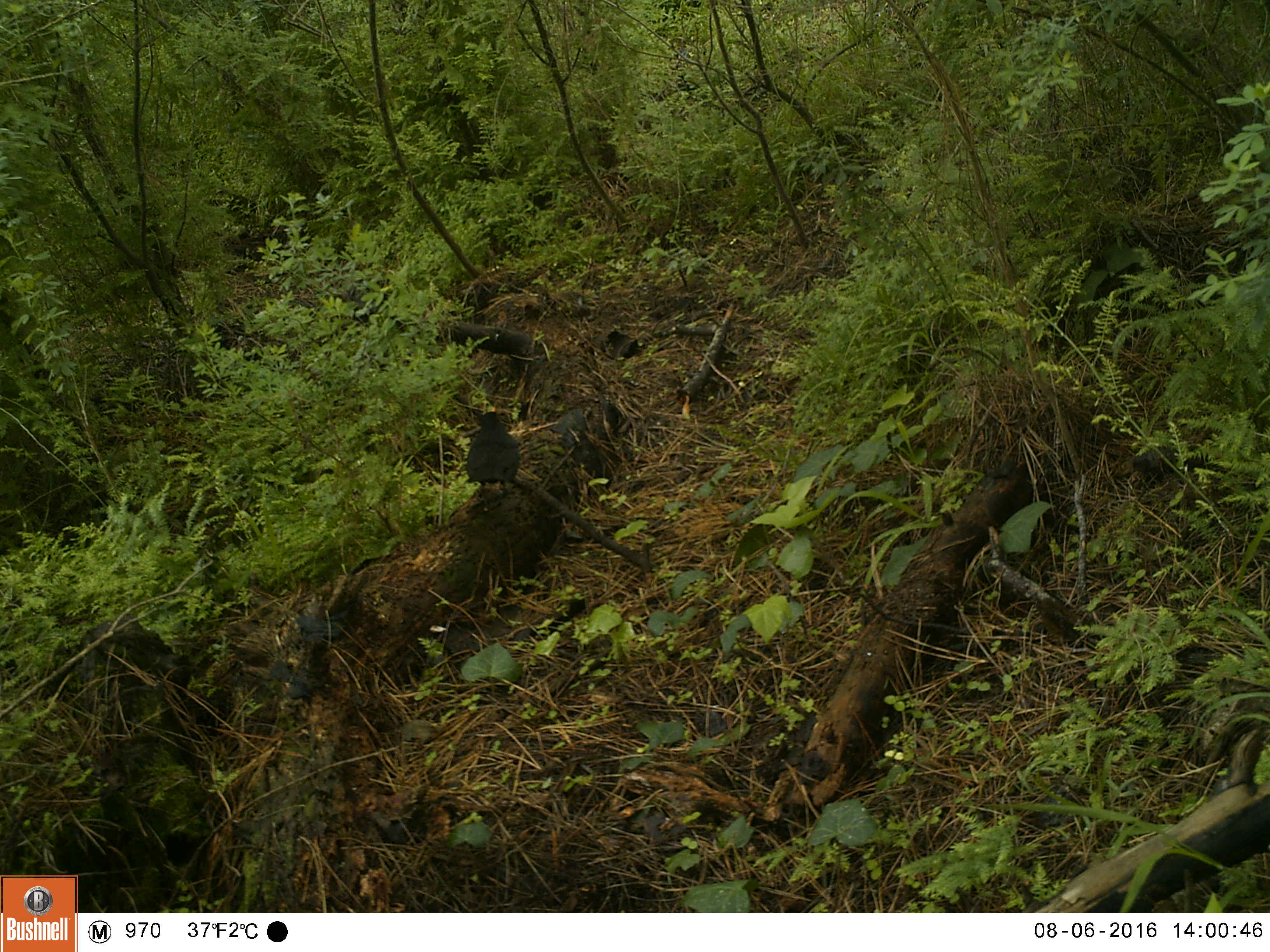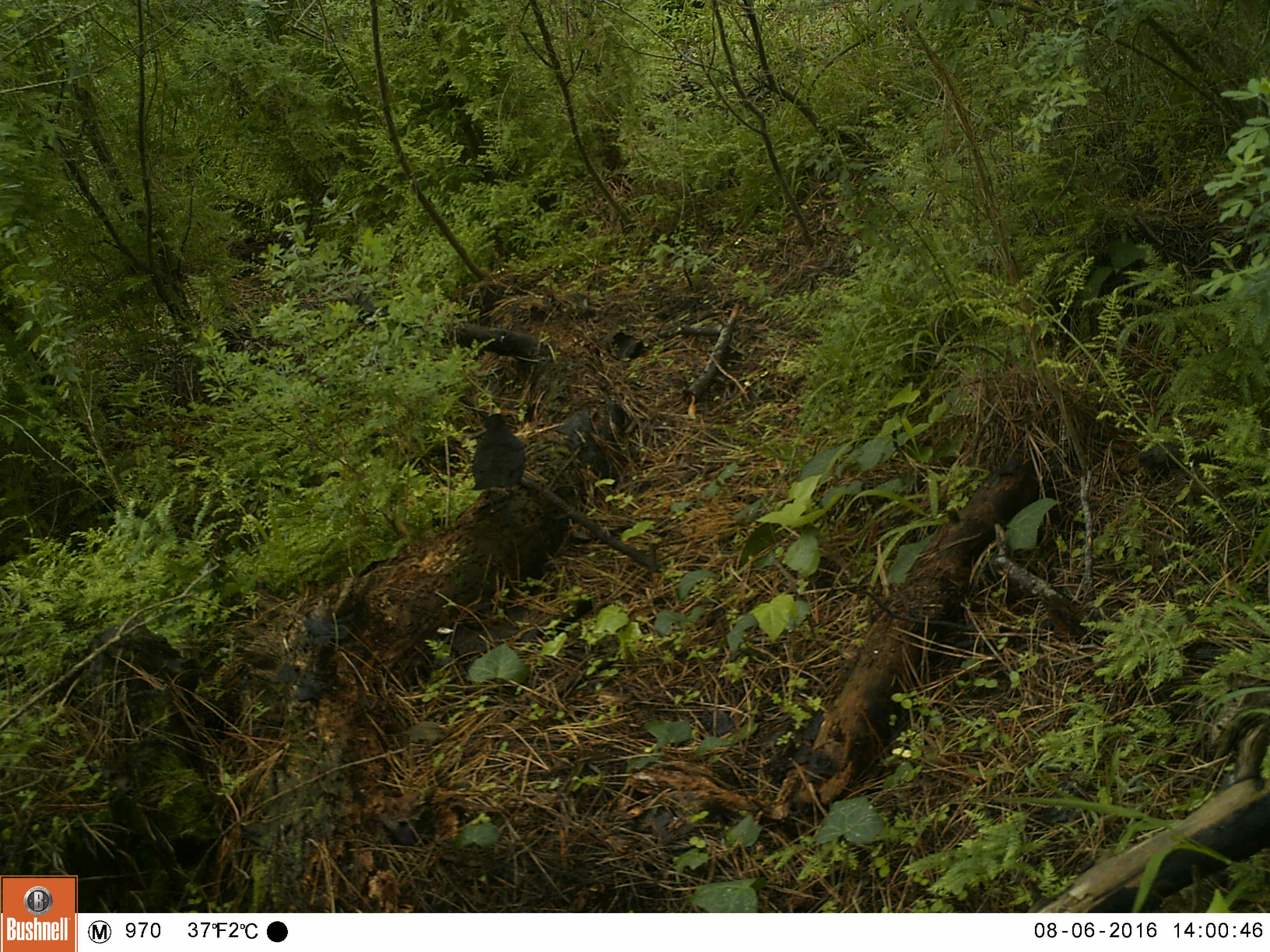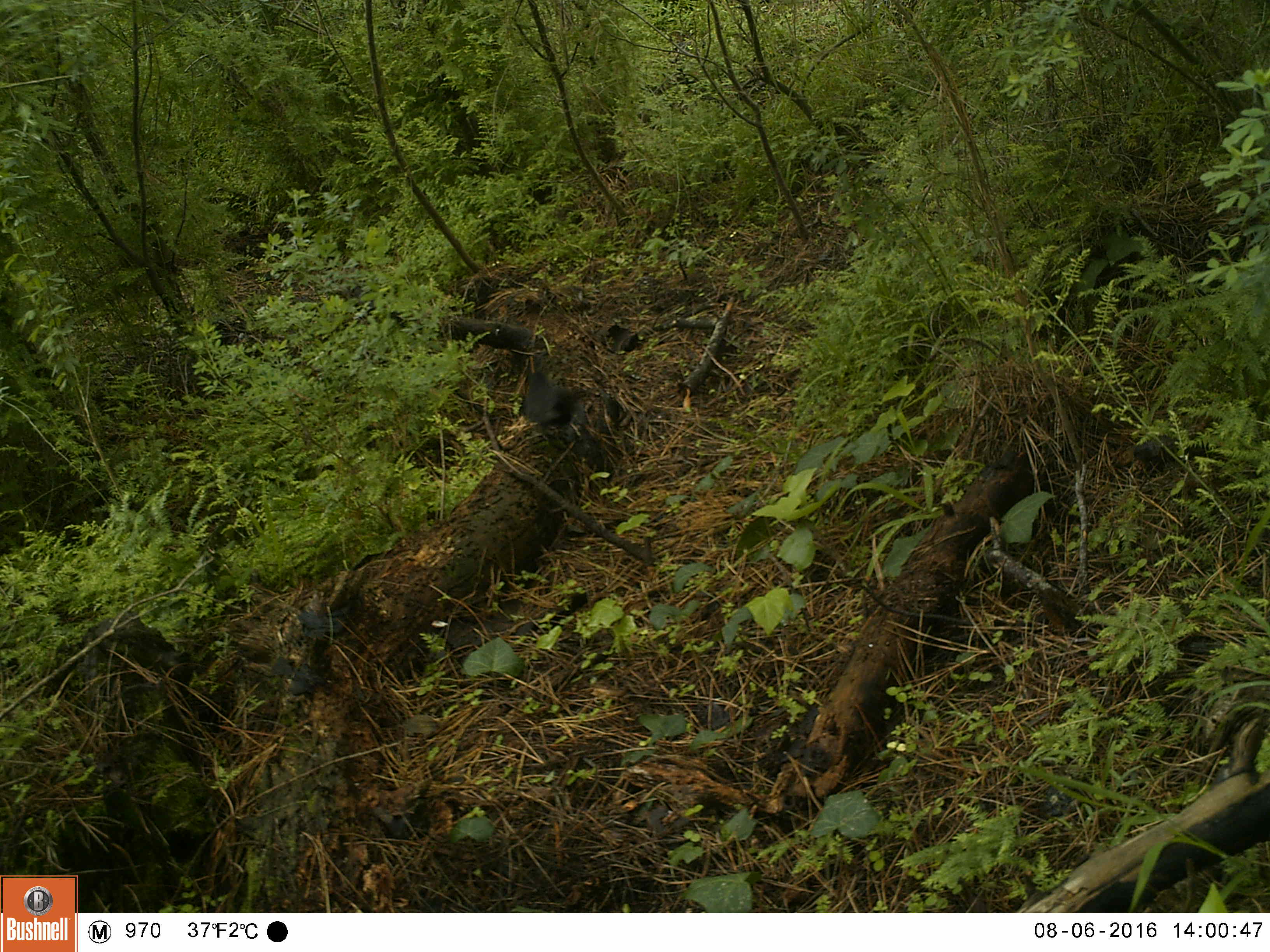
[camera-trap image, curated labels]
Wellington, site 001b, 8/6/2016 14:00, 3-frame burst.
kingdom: Animalia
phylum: Chordata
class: Aves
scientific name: Aves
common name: bird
Bird (Aves).